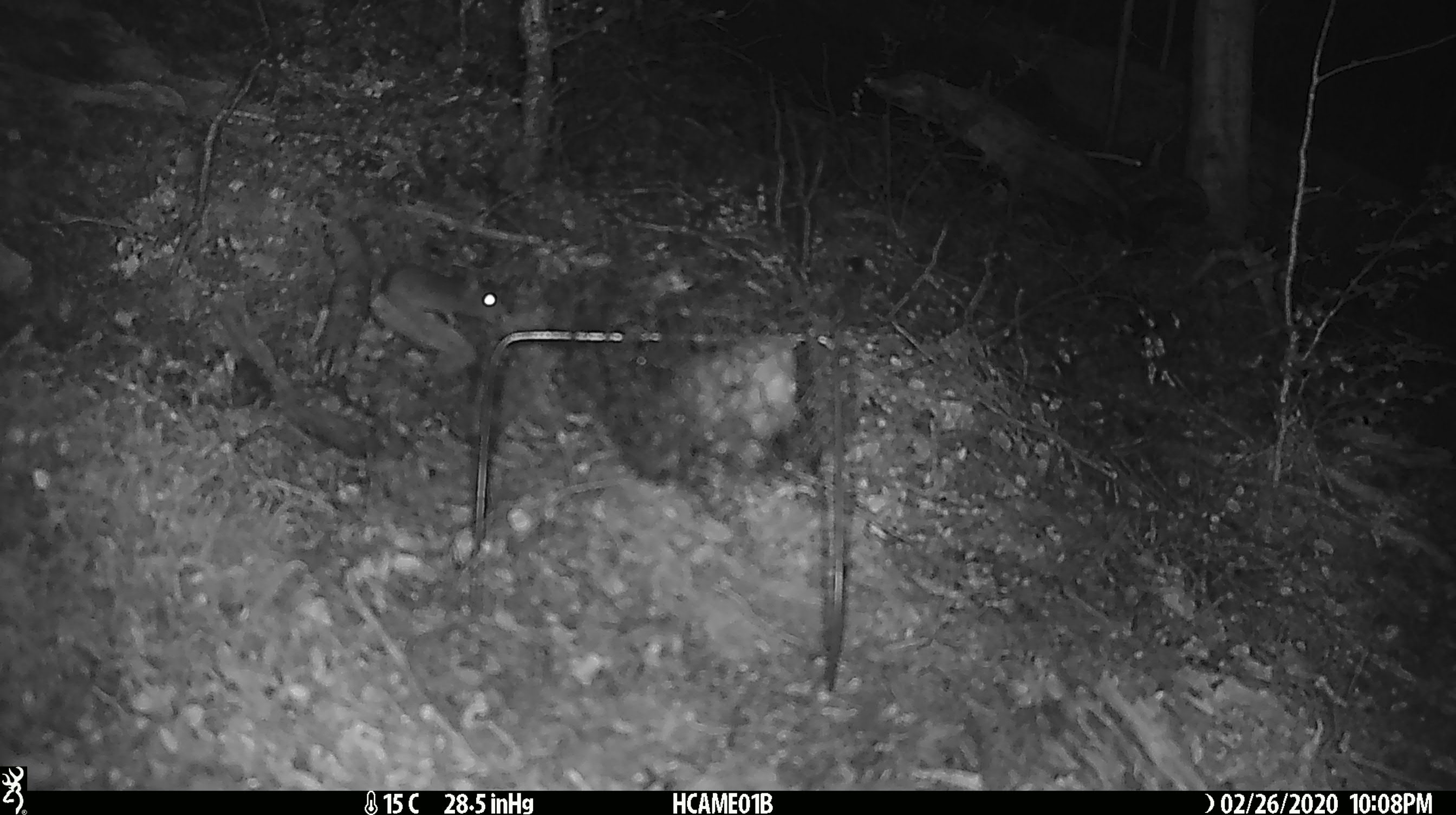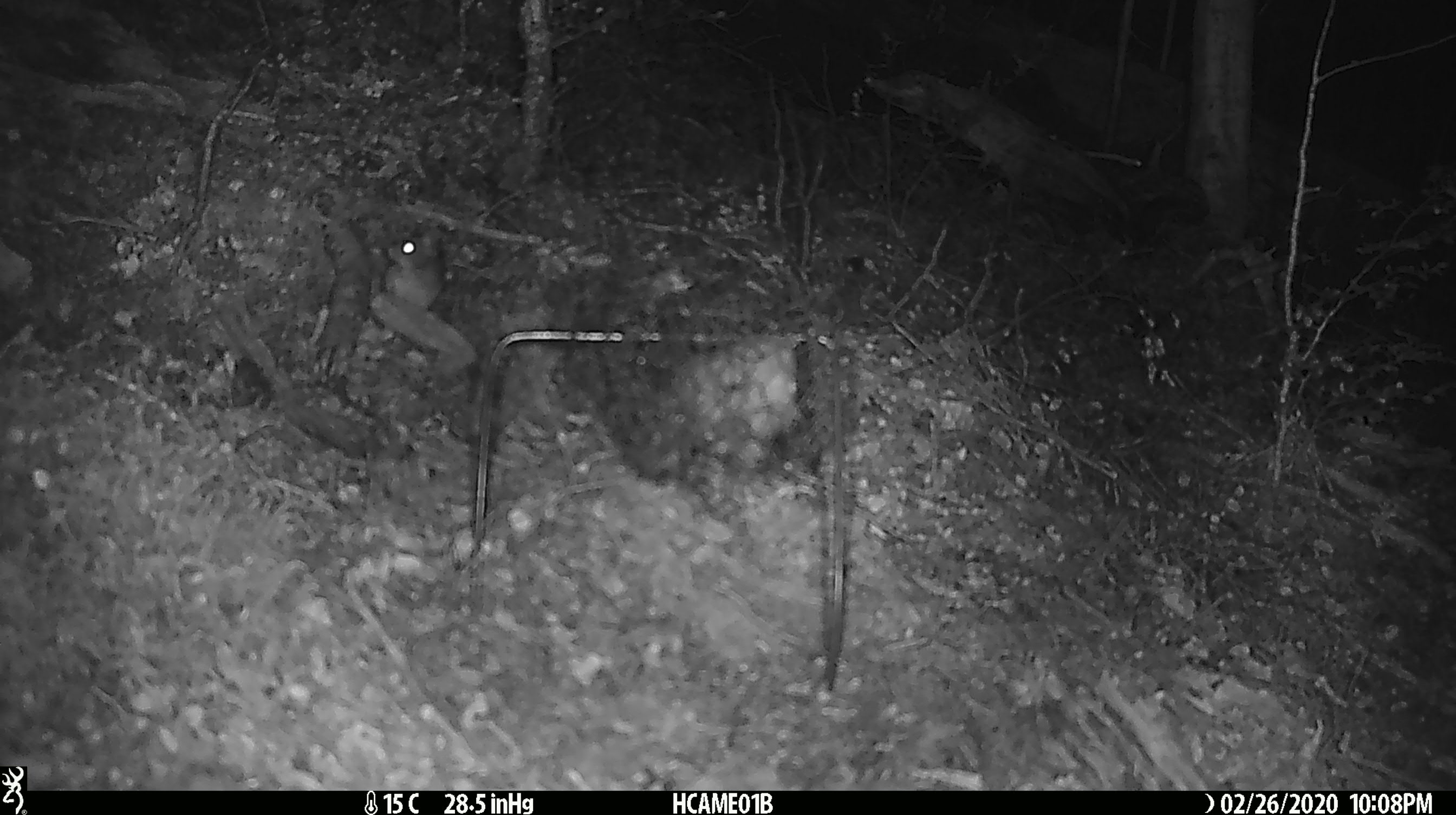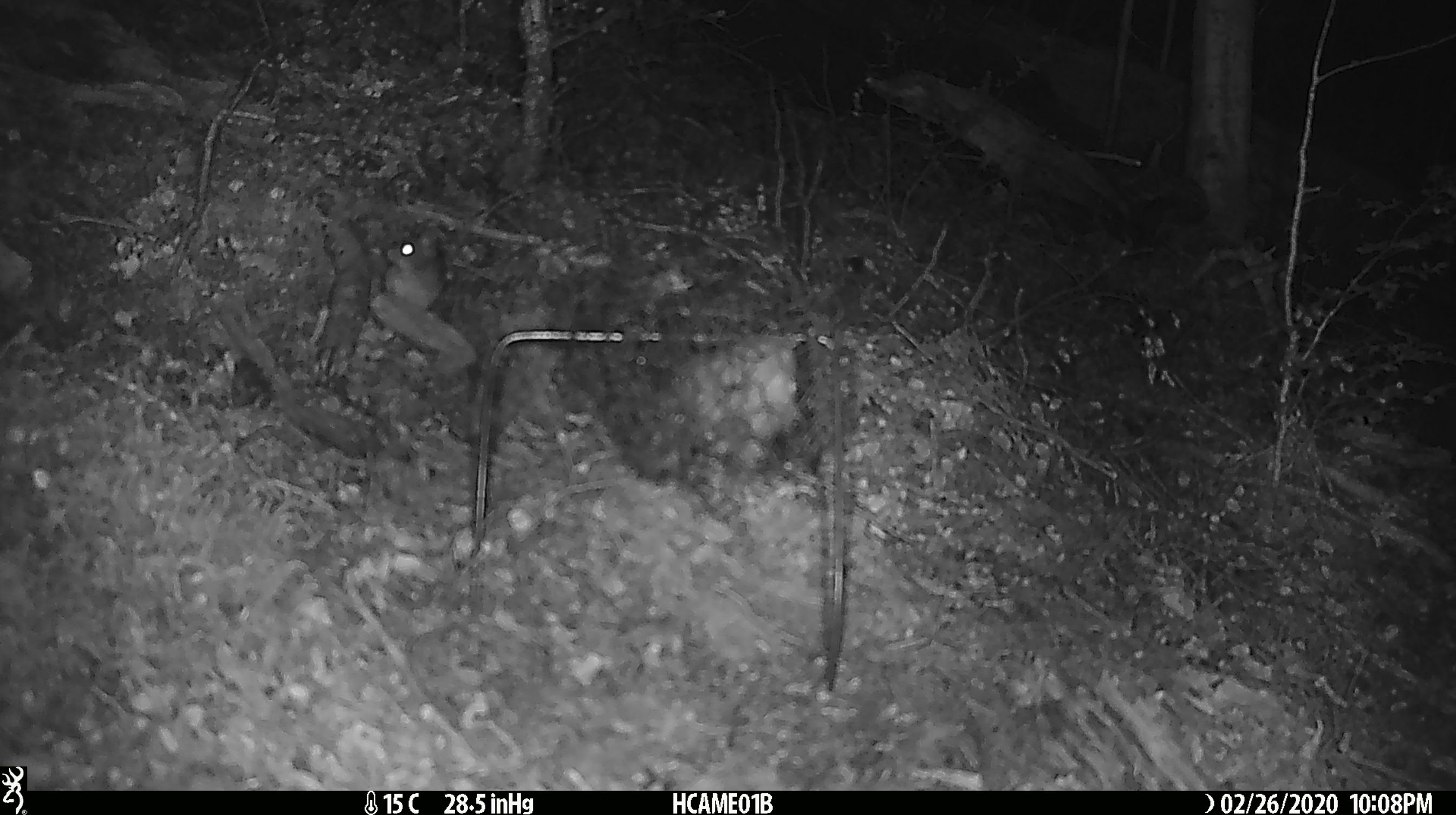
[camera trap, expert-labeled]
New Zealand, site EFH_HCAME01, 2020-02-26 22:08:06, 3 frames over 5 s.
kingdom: Animalia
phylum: Chordata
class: Mammalia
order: Rodentia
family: Muridae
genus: Mus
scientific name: Mus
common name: mouse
Mouse (Mus).